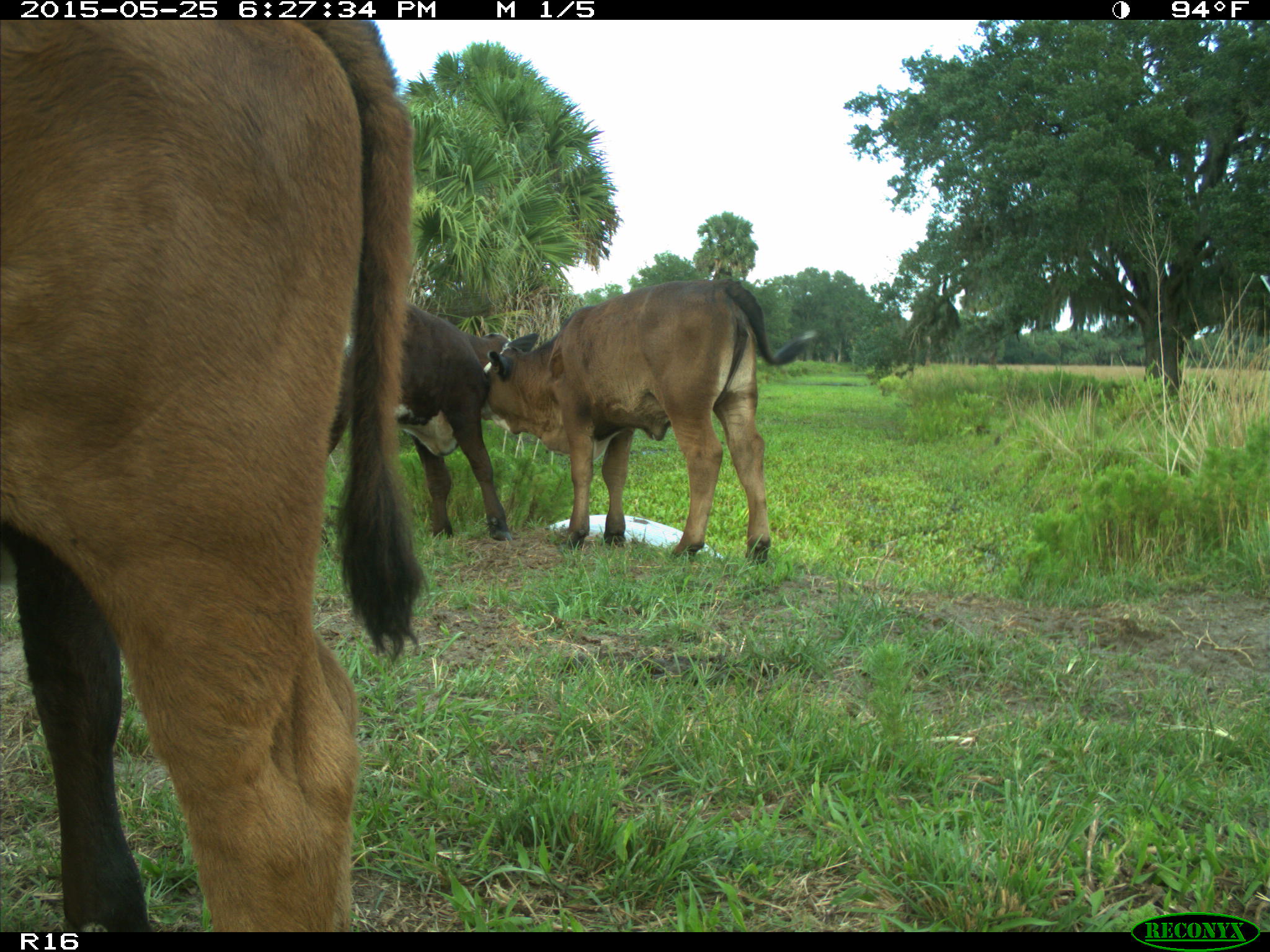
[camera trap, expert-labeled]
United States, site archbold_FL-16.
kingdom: Animalia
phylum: Chordata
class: Mammalia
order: Artiodactyla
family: Bovidae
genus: Bos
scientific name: Bos taurus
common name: domestic cow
Bos taurus (domestic cow).